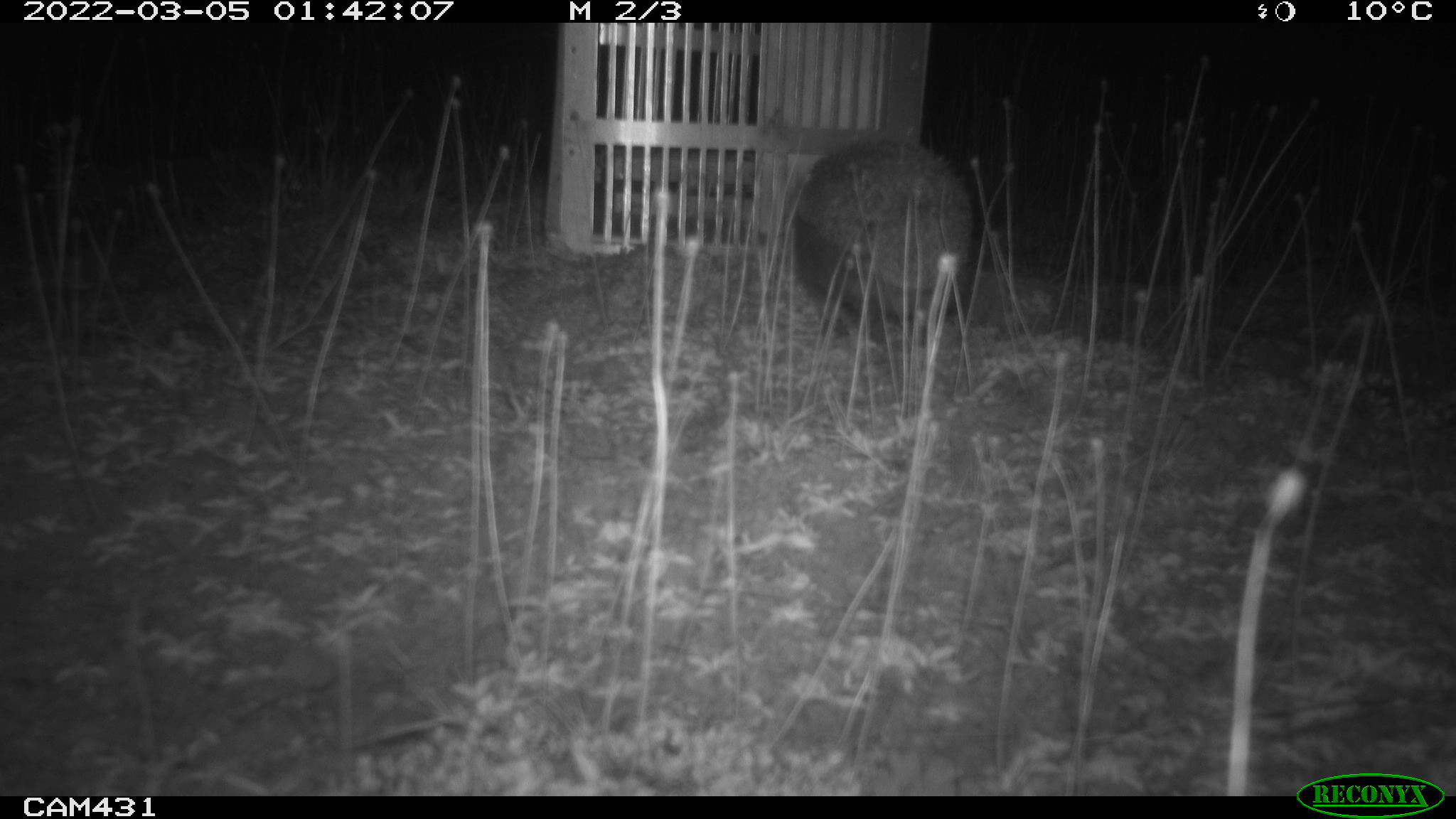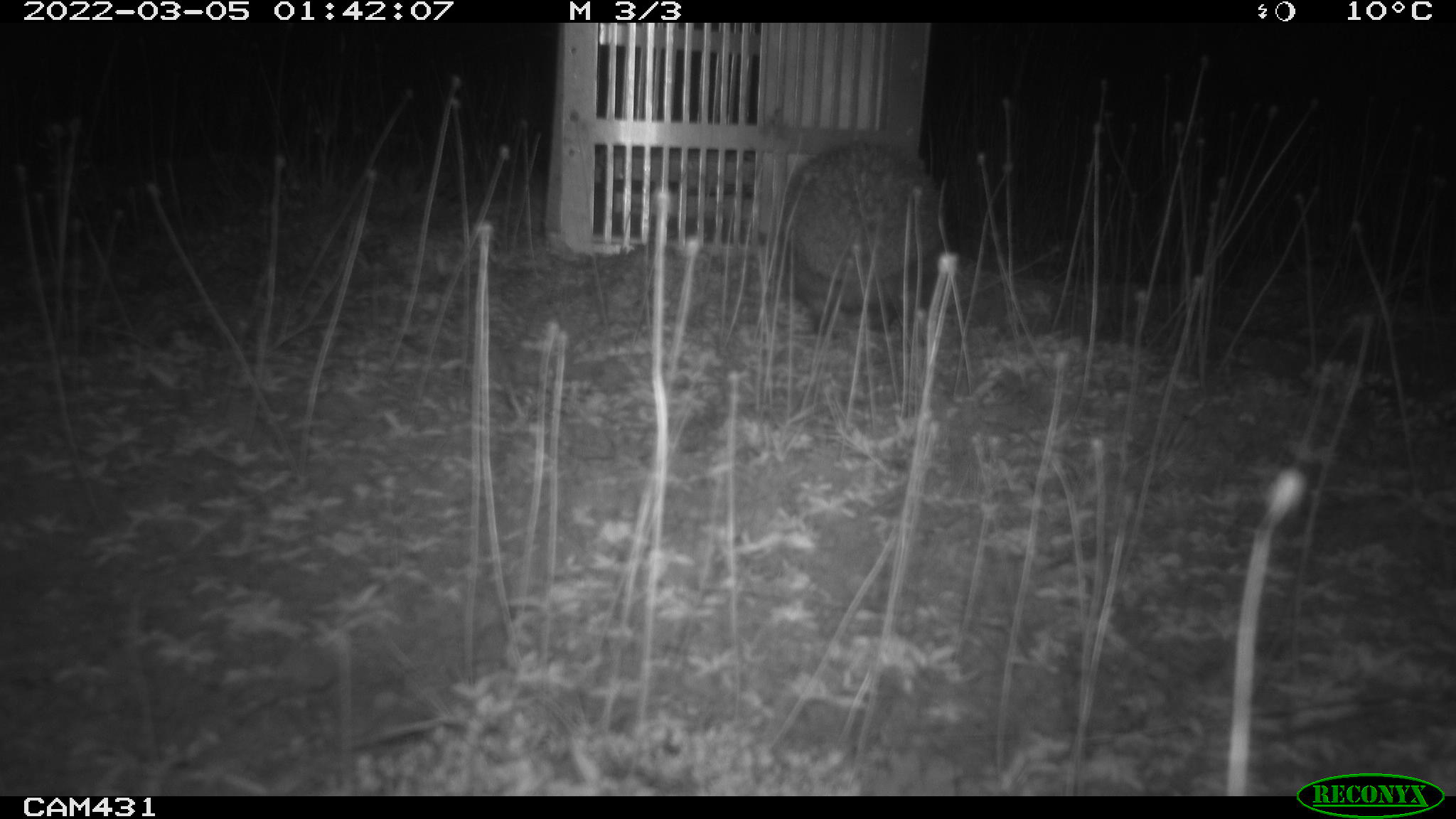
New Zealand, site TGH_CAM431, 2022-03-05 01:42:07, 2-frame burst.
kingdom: Animalia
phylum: Chordata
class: Mammalia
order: Eulipotyphla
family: Erinaceidae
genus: Erinaceus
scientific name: Erinaceus europaeus europaeus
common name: european hedgehog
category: hedgehog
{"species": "hedgehog (european hedgehog) (Erinaceus europaeus europaeus)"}